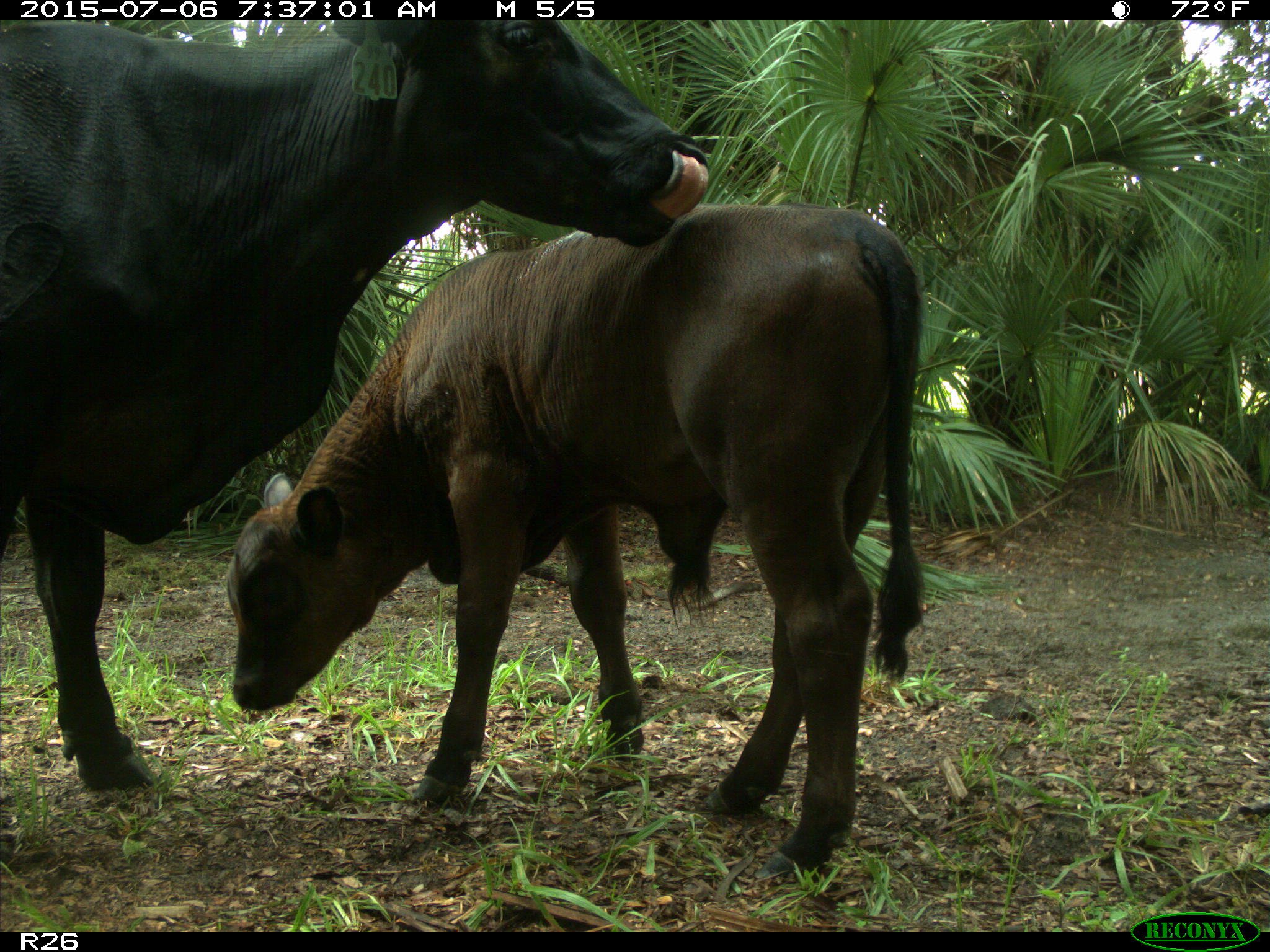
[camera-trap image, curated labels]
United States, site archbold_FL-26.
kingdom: Animalia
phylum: Chordata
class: Mammalia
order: Artiodactyla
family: Bovidae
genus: Bos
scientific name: Bos taurus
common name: domestic cow